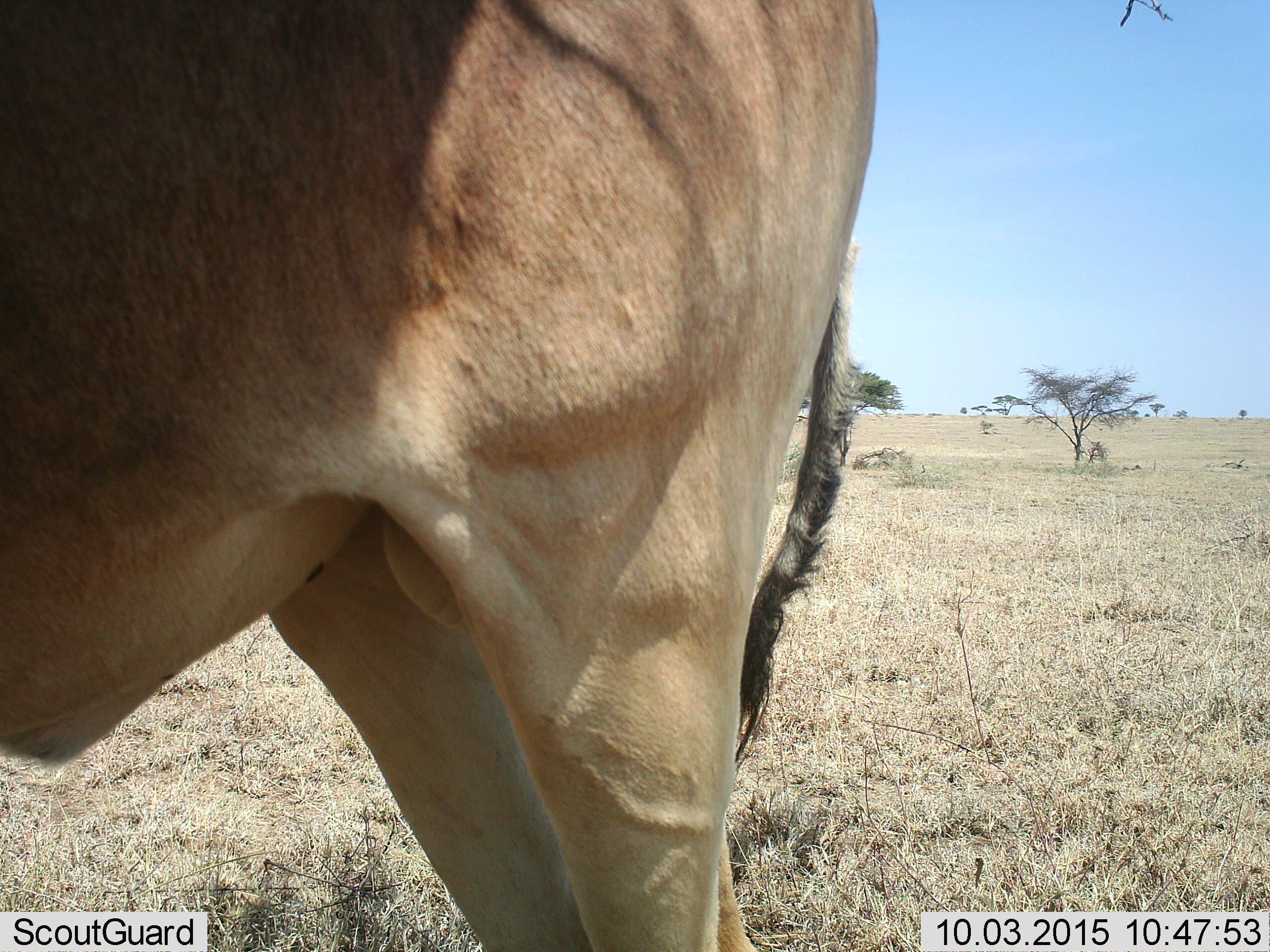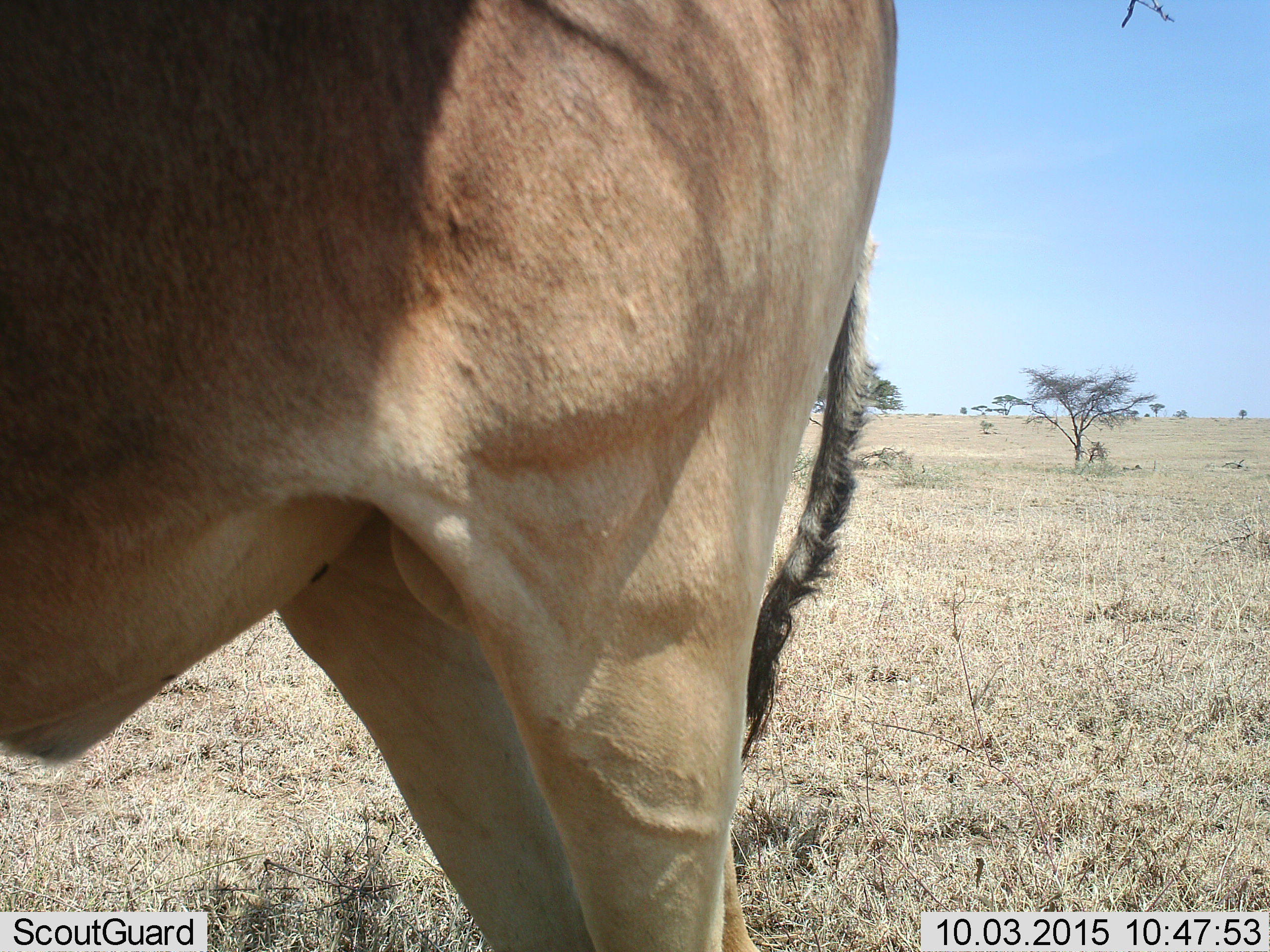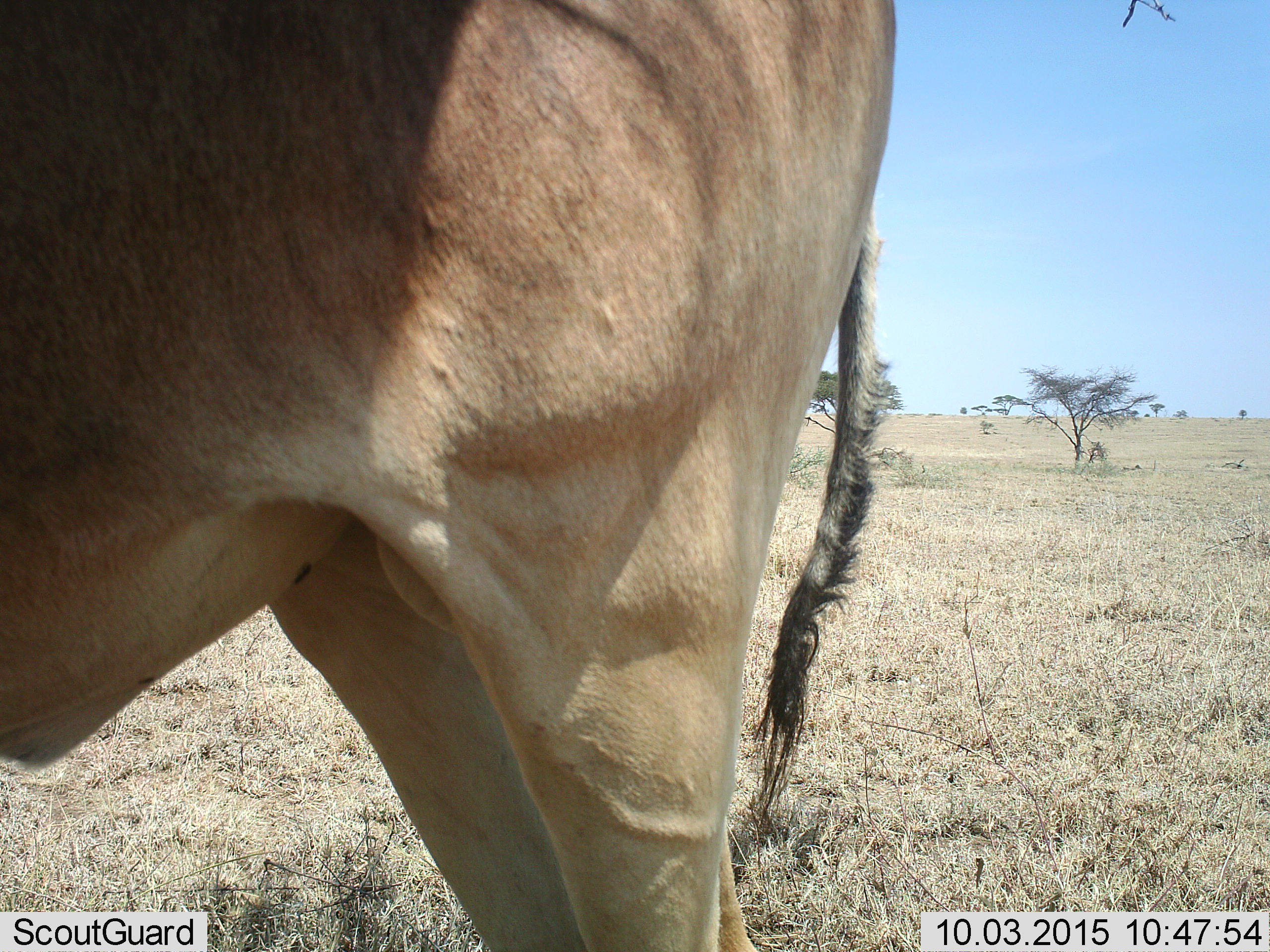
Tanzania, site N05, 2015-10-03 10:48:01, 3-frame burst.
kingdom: Animalia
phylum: Chordata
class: Mammalia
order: Artiodactyla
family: Bovidae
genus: Alcelaphus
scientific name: Alcelaphus buselaphus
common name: hartebeest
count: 1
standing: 100%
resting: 0%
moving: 0%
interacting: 0%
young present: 0%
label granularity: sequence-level